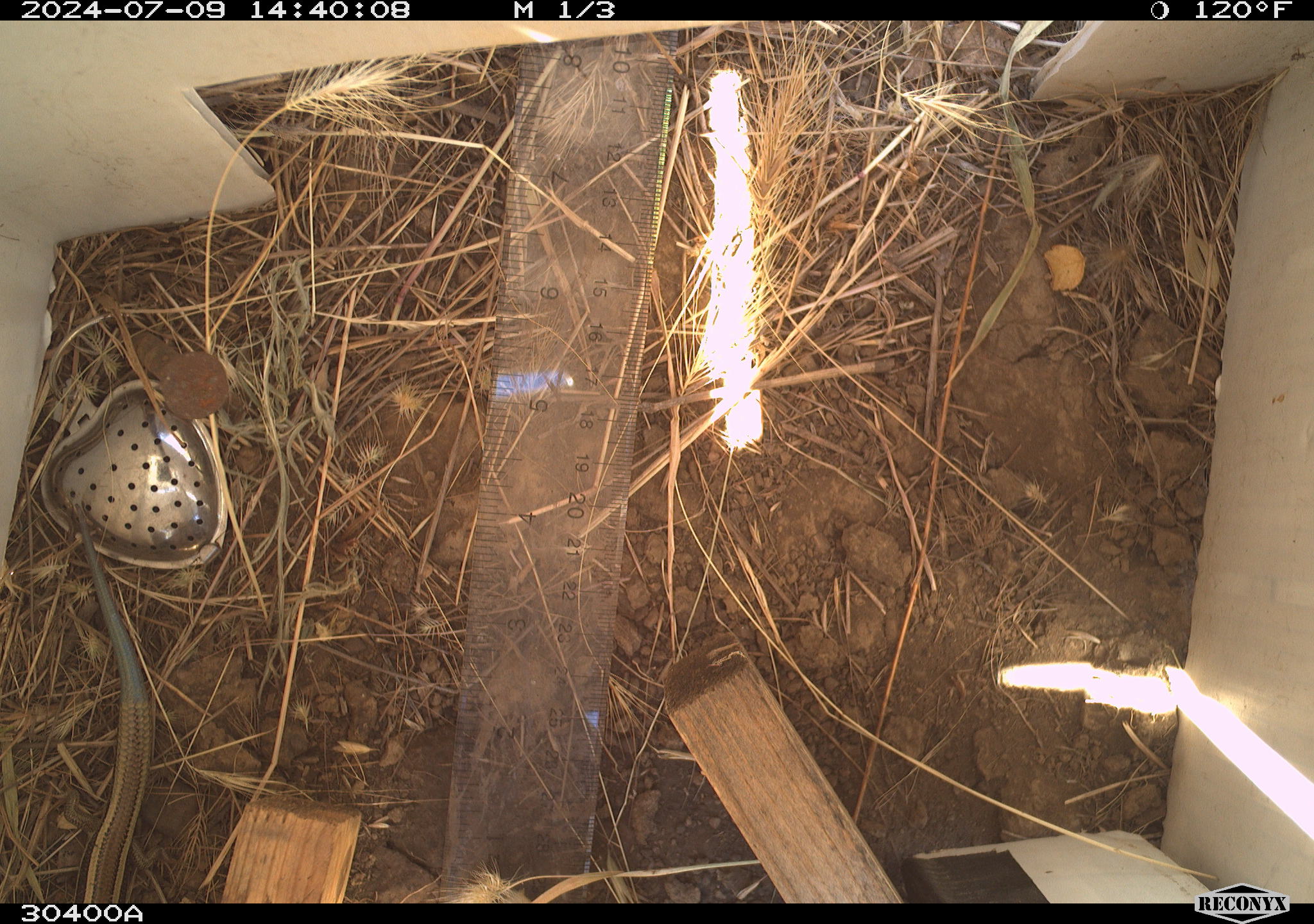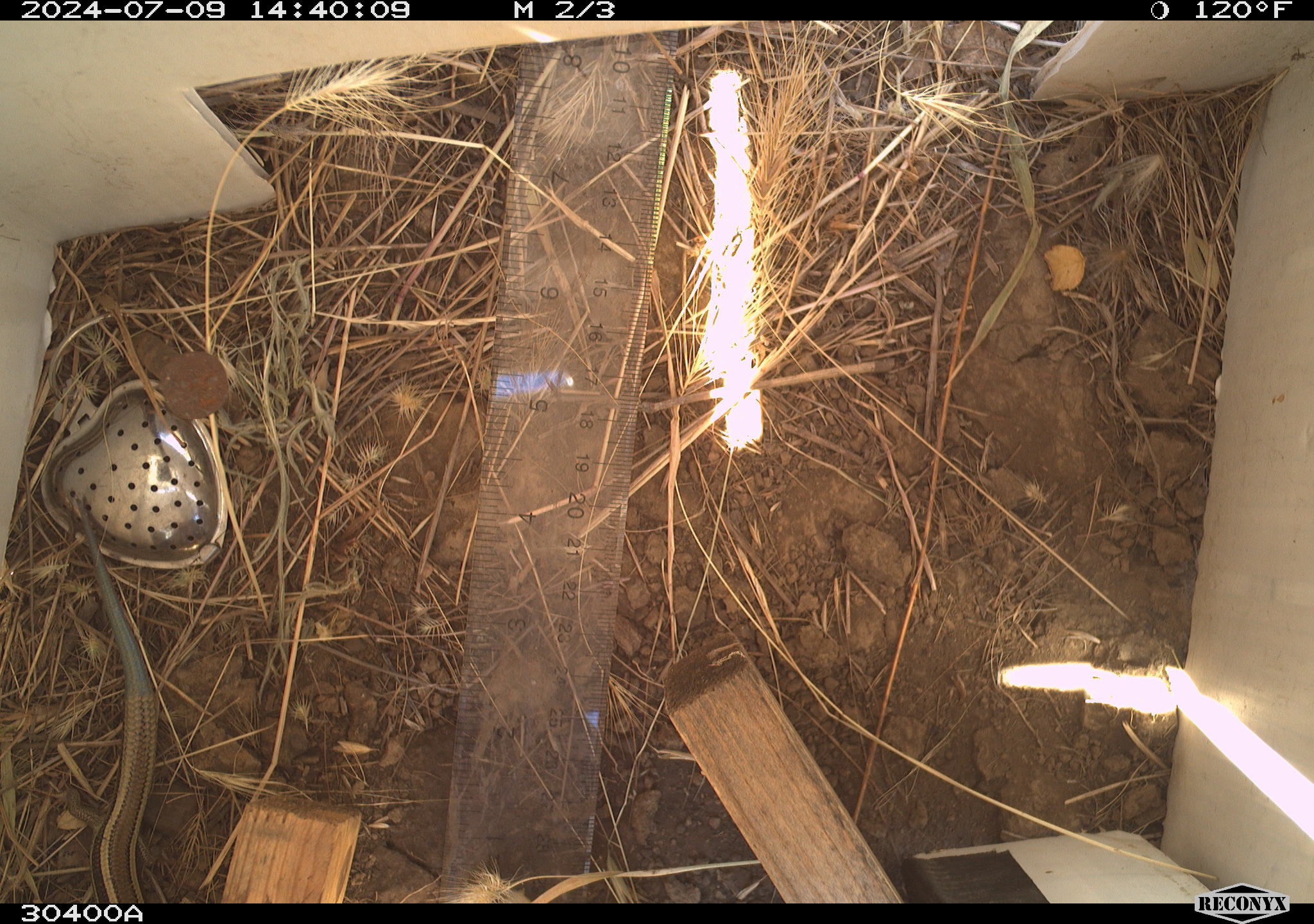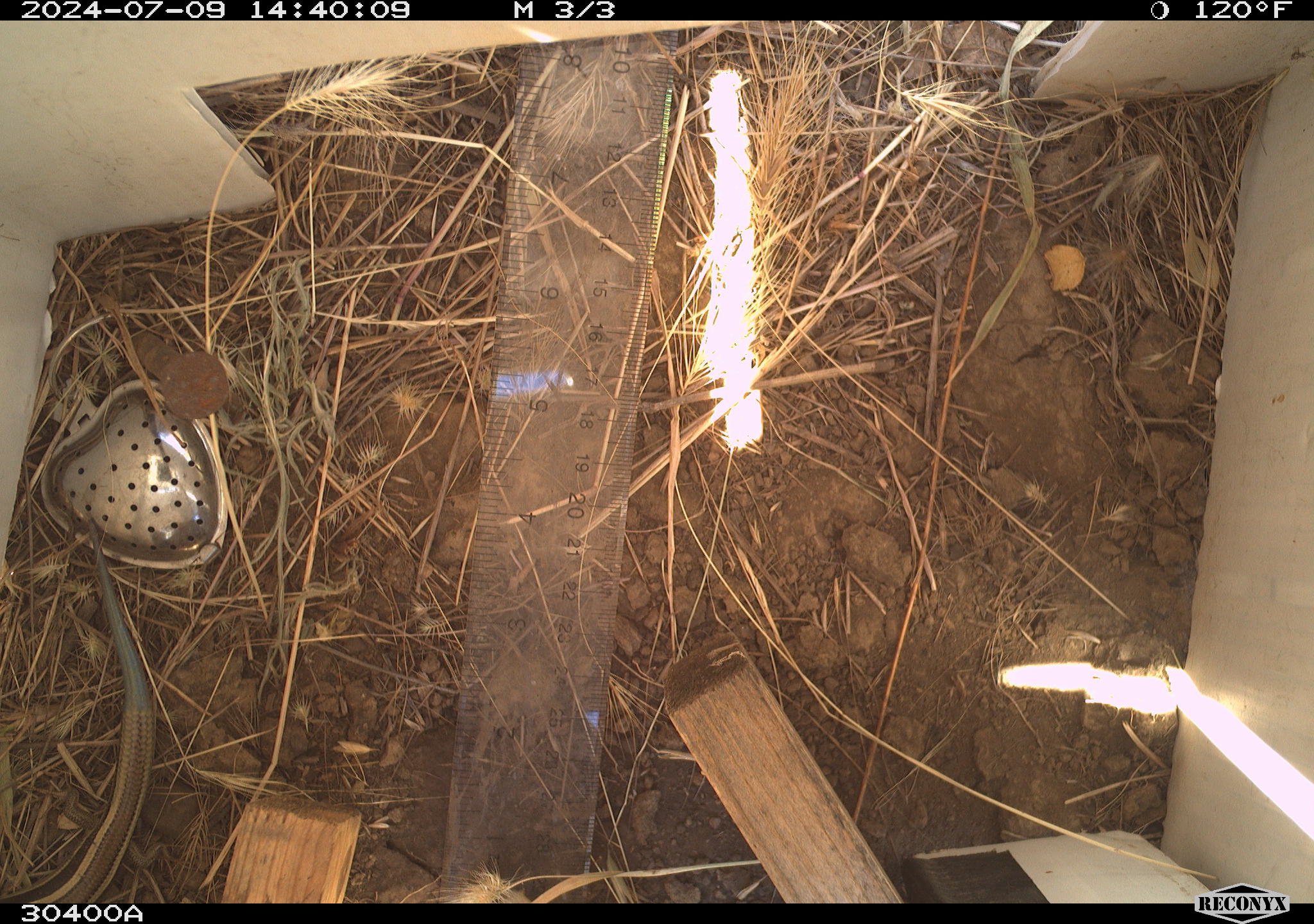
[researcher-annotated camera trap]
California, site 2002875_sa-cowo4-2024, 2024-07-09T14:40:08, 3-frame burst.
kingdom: Animalia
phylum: Chordata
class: Reptilia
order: Squamata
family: Scincidae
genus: Plestiodon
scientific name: Plestiodon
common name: blue-tailed skinks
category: plestiodon species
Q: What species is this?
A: Plestiodon species (blue-tailed skinks) (Plestiodon).